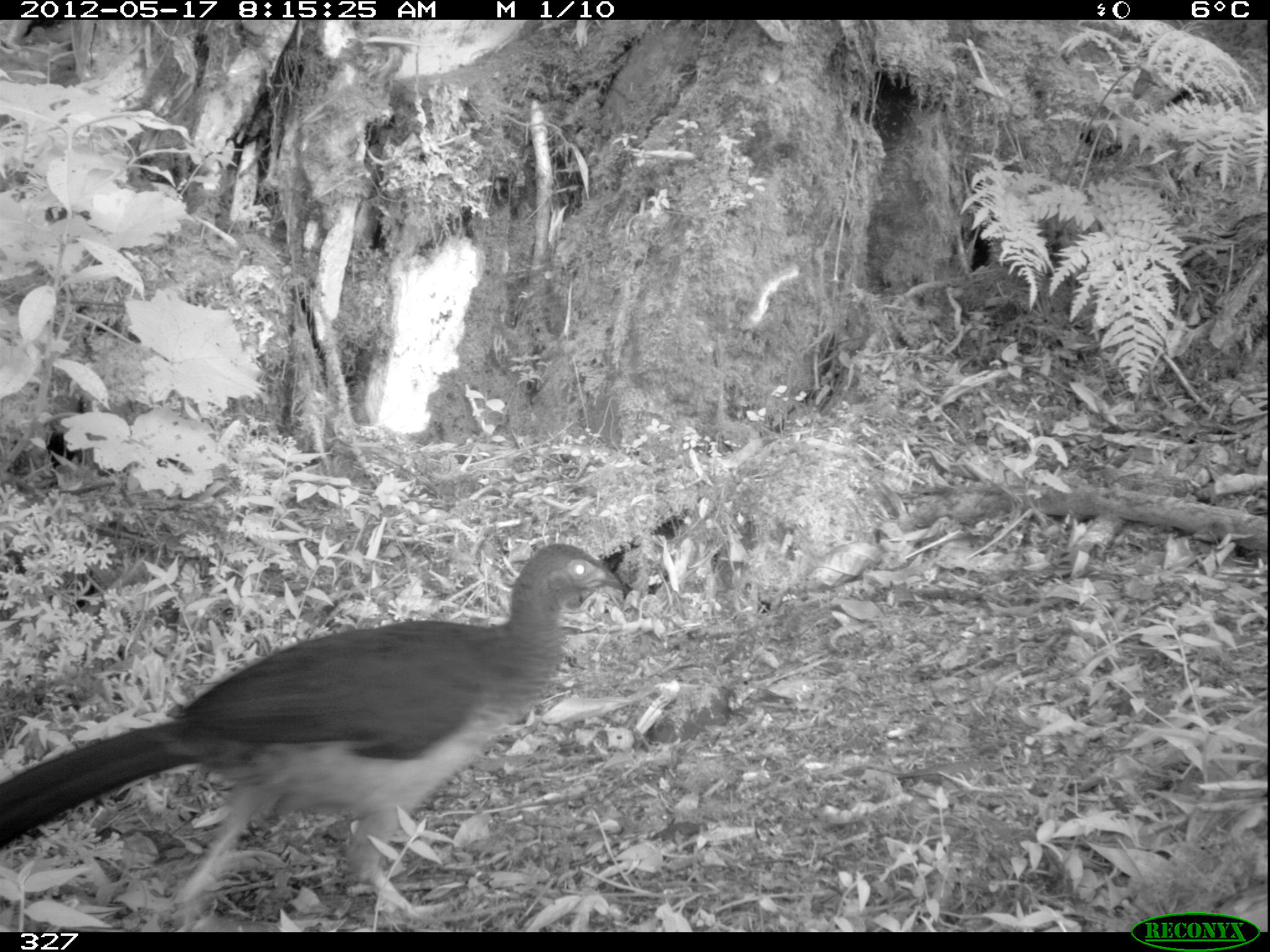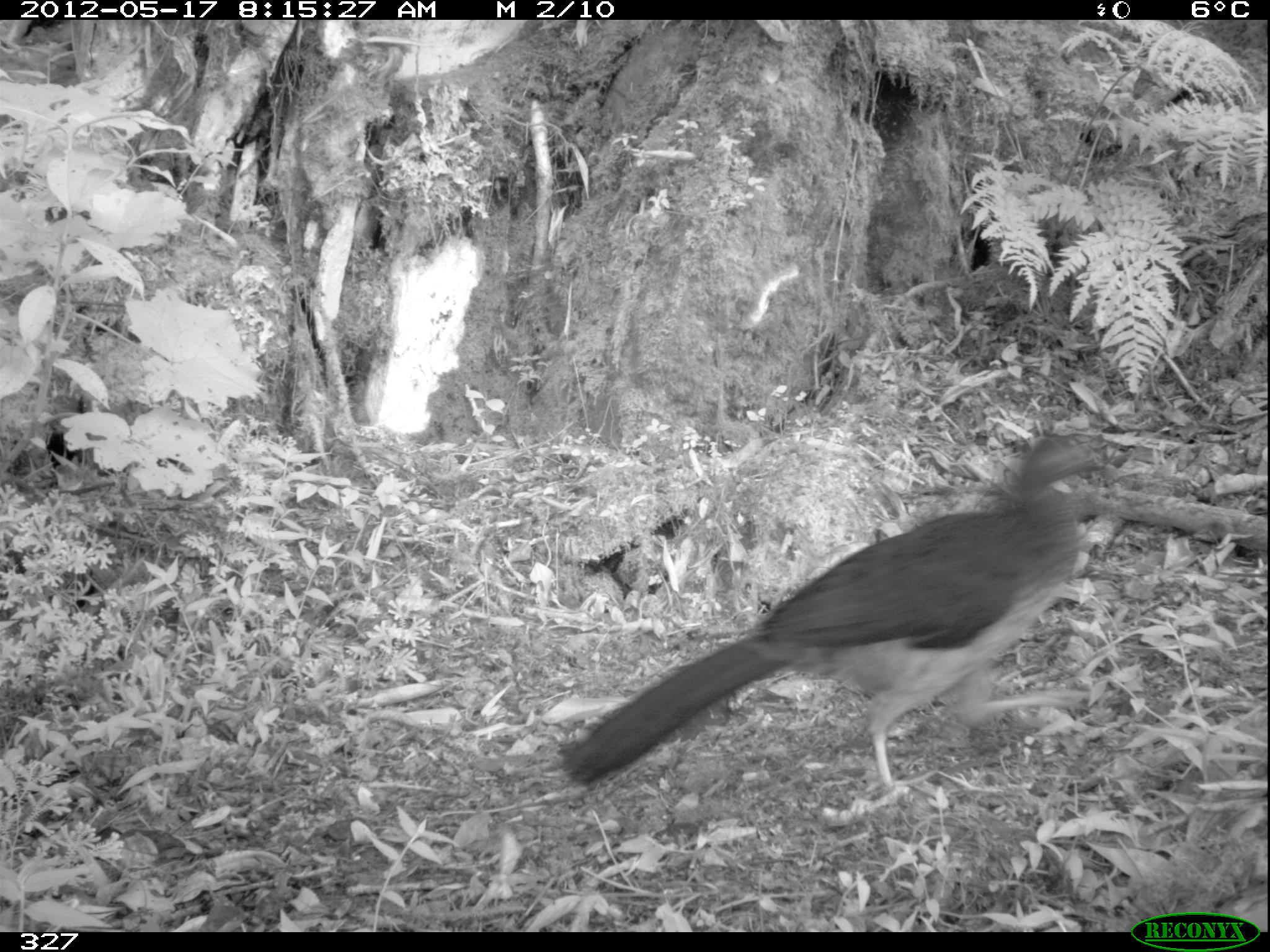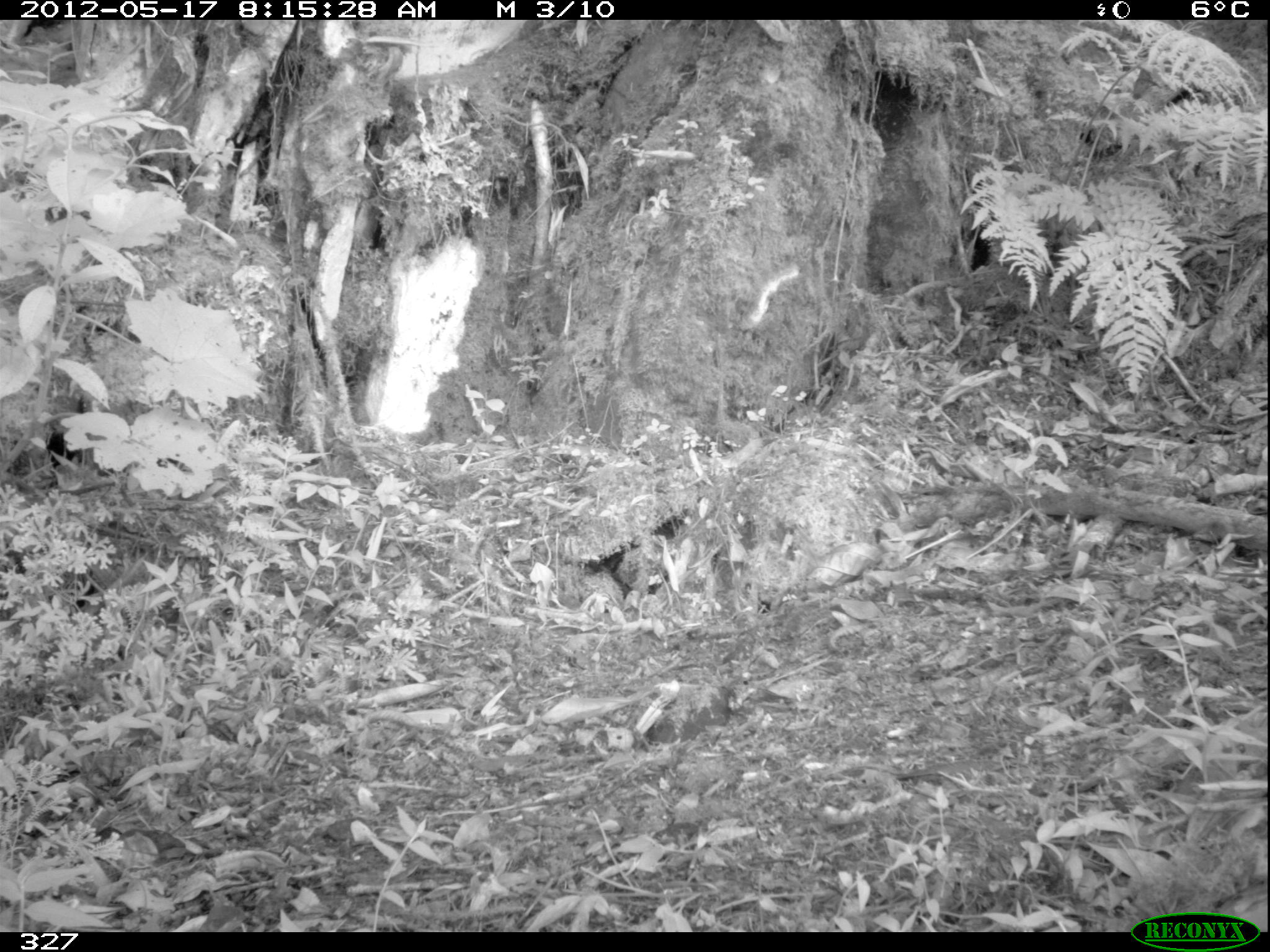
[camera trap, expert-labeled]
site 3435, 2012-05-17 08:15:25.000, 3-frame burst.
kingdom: Animalia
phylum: Chordata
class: Aves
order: Galliformes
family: Cracidae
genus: Ortalis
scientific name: Ortalis vetula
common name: plain chachalaca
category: chachalacha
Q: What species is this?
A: Chachalacha (plain chachalaca) (Ortalis vetula).